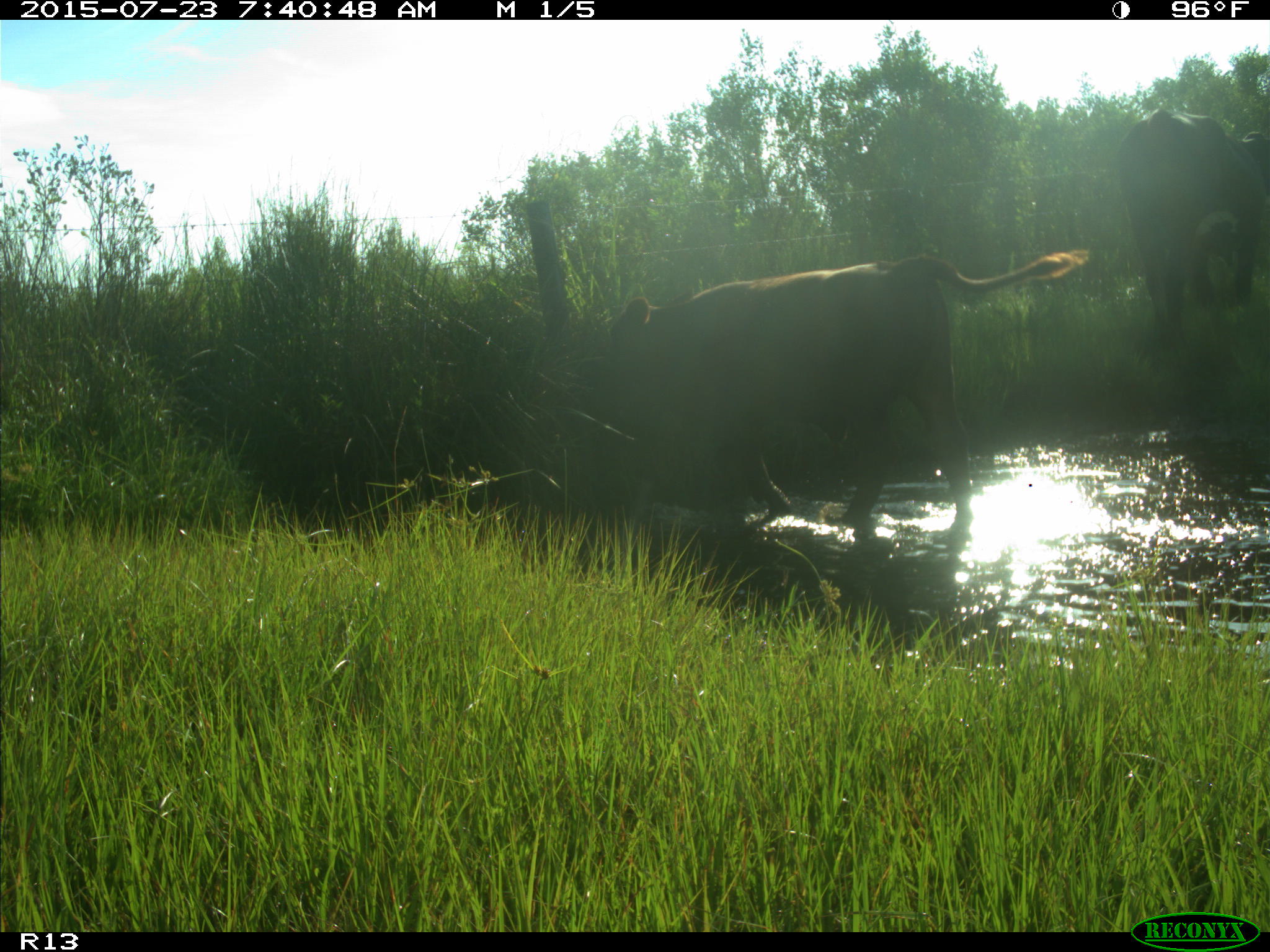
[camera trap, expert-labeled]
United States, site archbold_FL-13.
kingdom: Animalia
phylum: Chordata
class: Mammalia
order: Artiodactyla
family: Bovidae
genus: Bos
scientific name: Bos taurus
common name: domestic cow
Bos taurus (domestic cow).